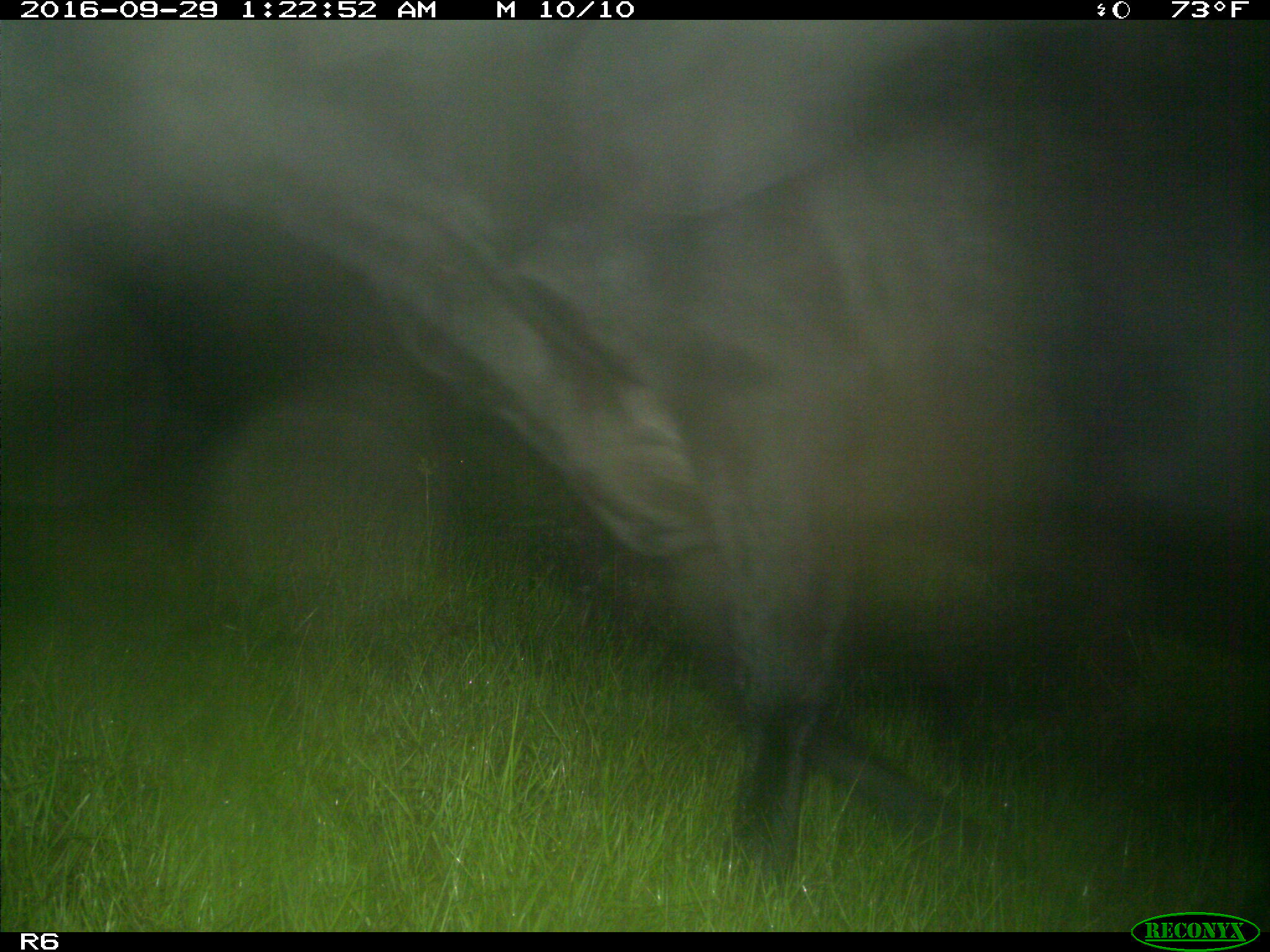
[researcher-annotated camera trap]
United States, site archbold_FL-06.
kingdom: Animalia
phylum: Chordata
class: Mammalia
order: Artiodactyla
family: Bovidae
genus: Bos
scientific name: Bos taurus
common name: domestic cow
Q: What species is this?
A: Bos taurus (domestic cow).